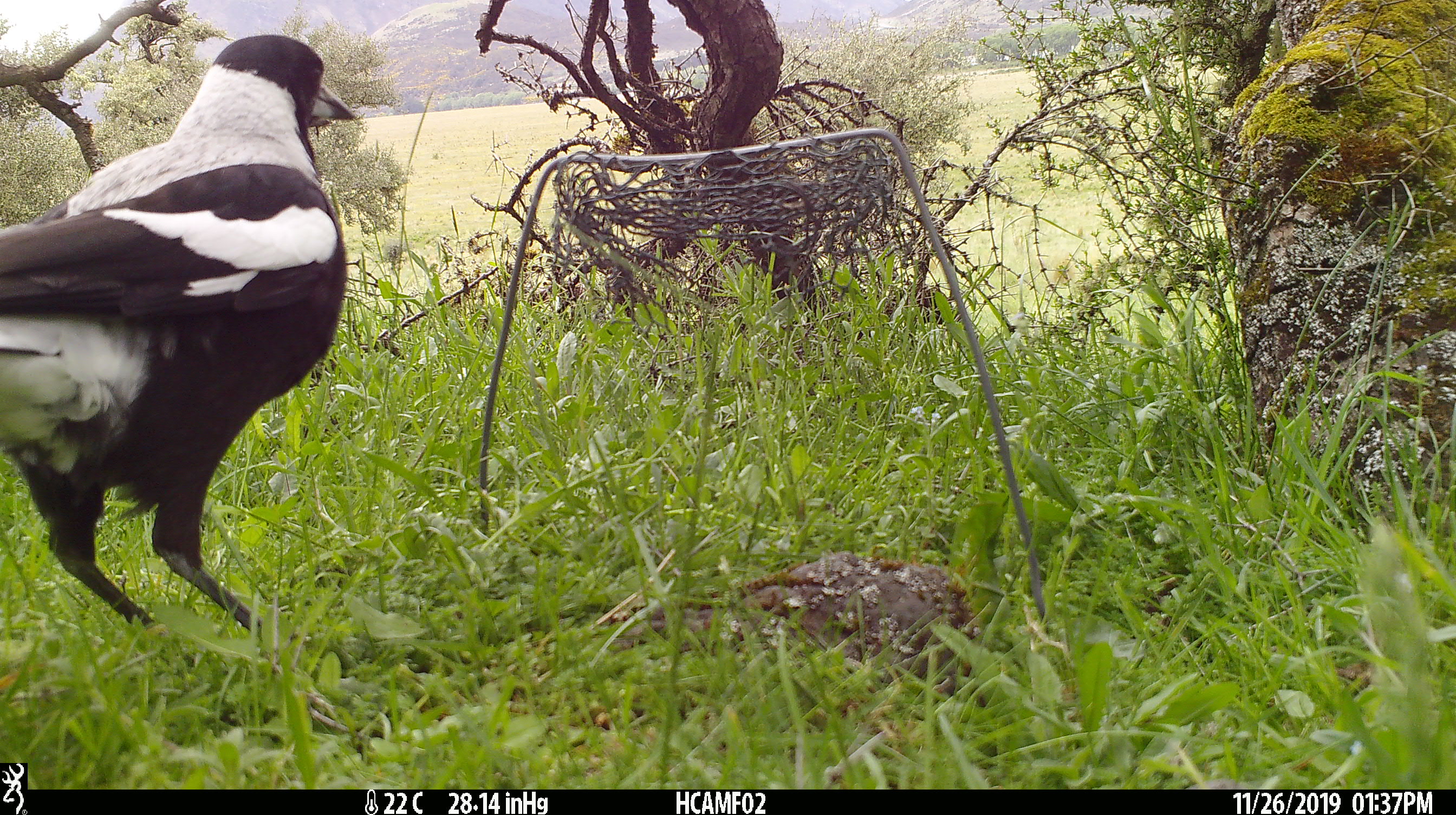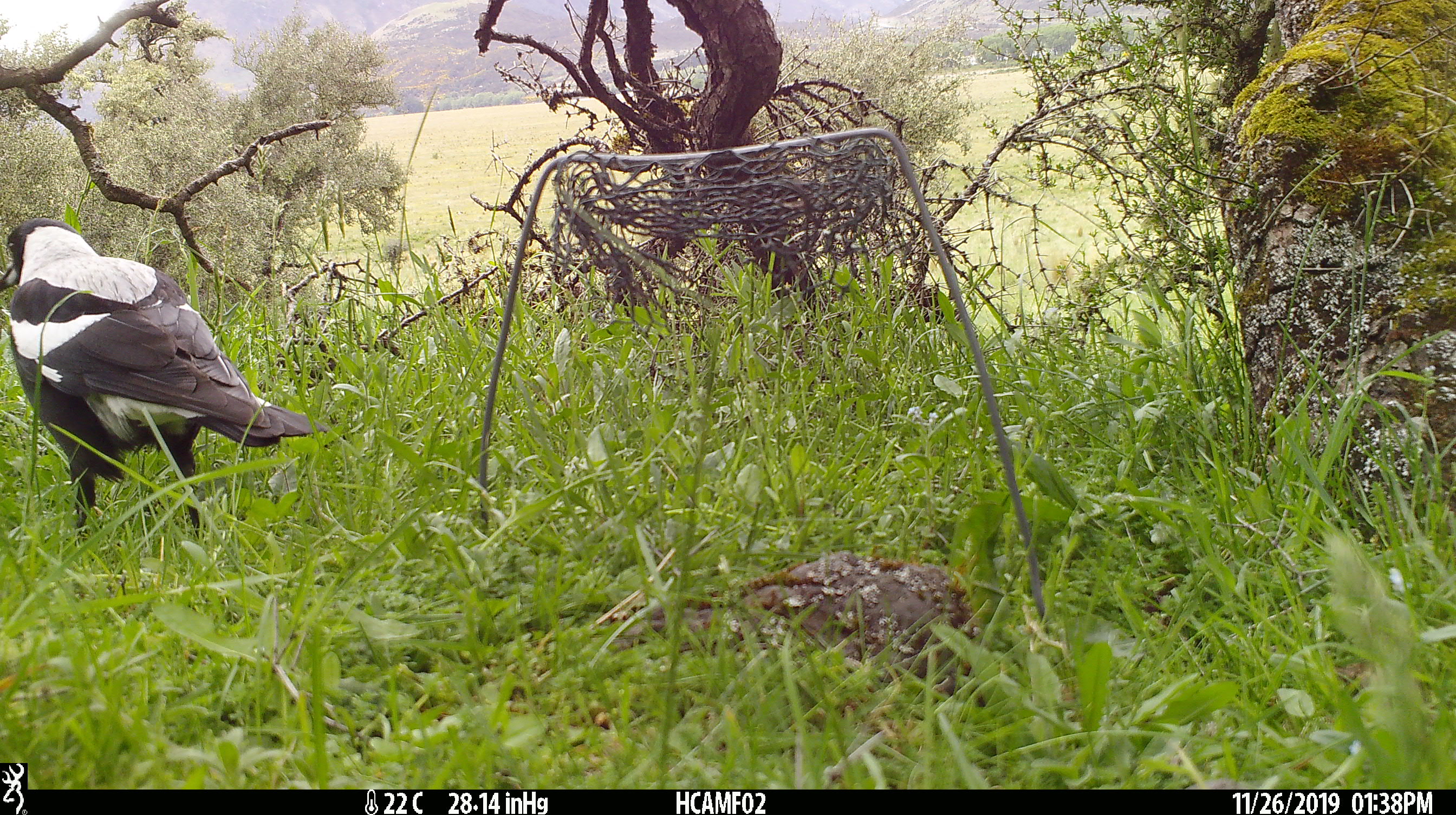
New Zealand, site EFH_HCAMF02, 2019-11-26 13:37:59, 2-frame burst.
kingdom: Animalia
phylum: Chordata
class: Aves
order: Passeriformes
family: Artamidae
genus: Gymnorhina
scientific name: Gymnorhina tibicen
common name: australian magpie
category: magpie